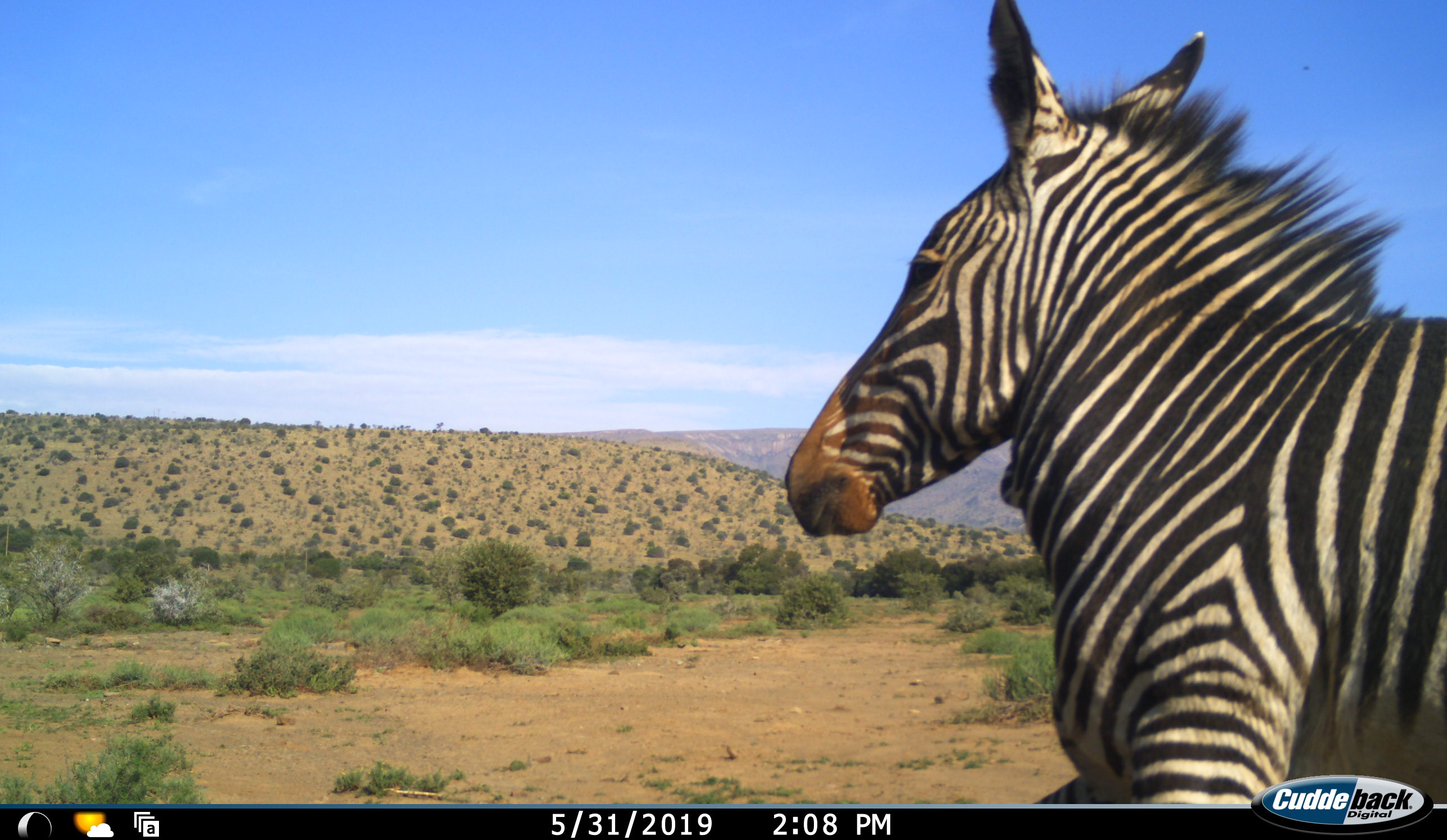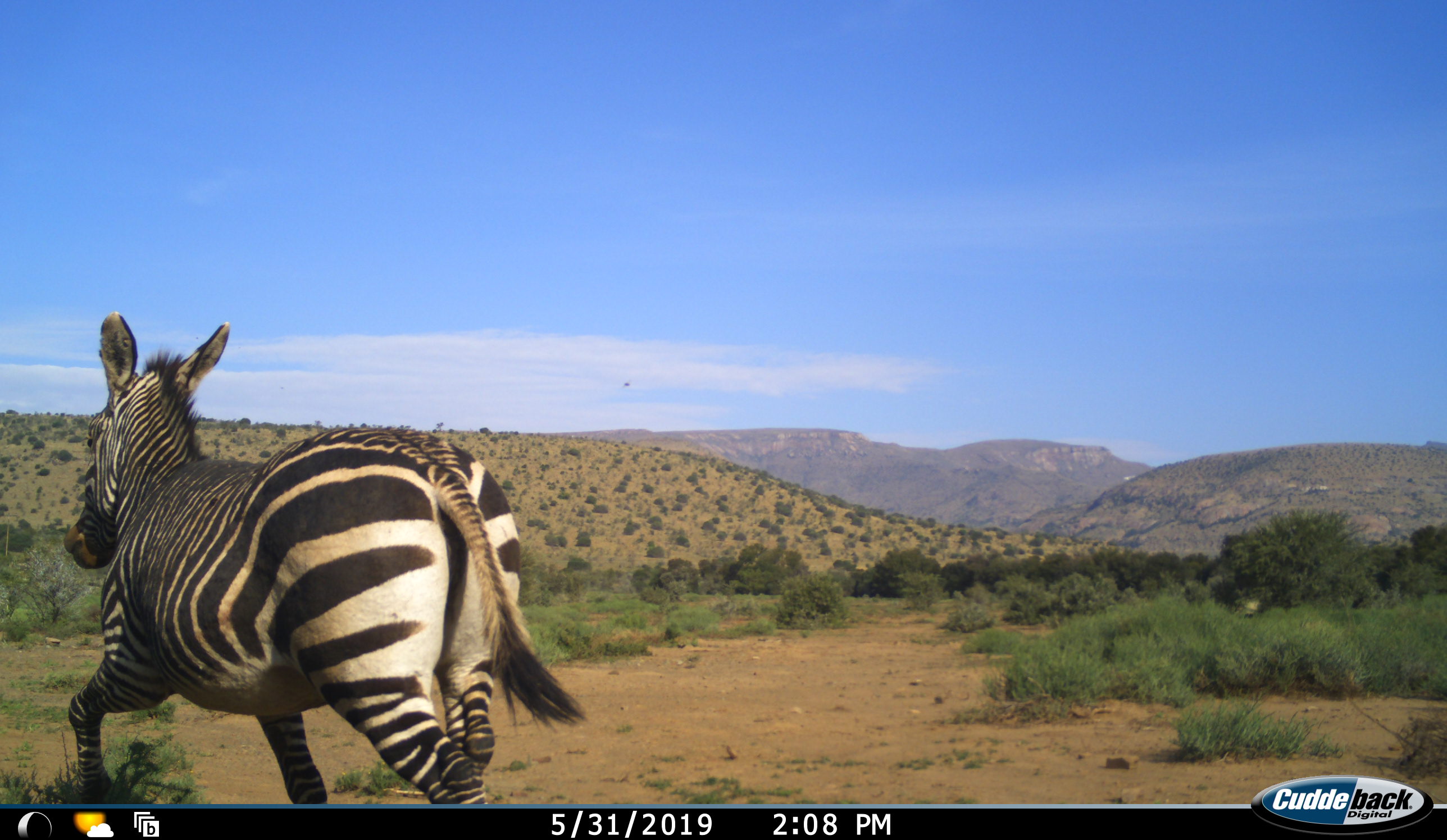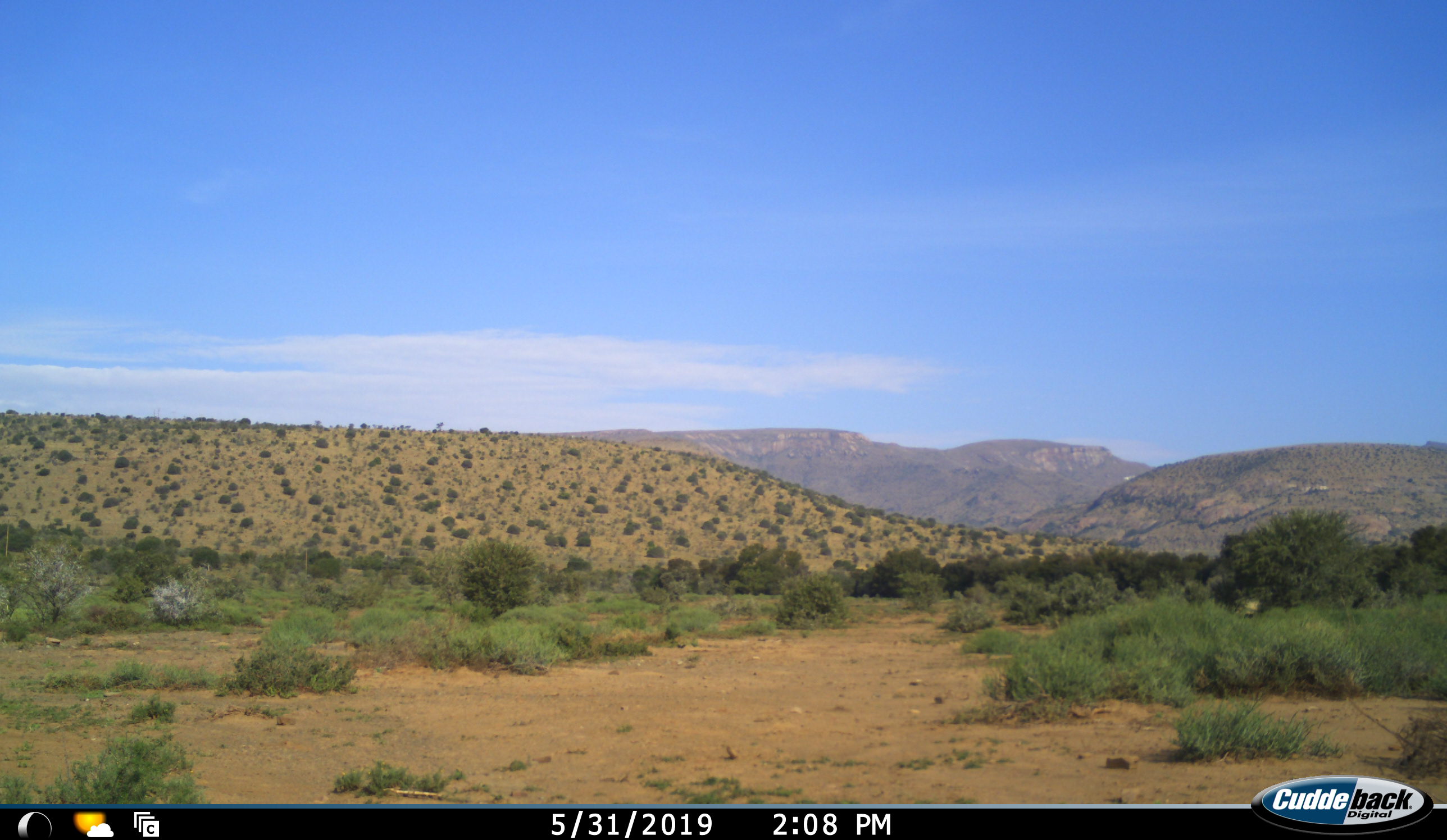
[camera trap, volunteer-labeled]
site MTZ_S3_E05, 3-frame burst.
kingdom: Animalia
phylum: Chordata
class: Mammalia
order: Perissodactyla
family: Equidae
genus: Equus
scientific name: Equus zebra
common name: mountain zebra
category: zebramountain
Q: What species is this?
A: Zebramountain (mountain zebra) (Equus zebra).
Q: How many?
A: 1.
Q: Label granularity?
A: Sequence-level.